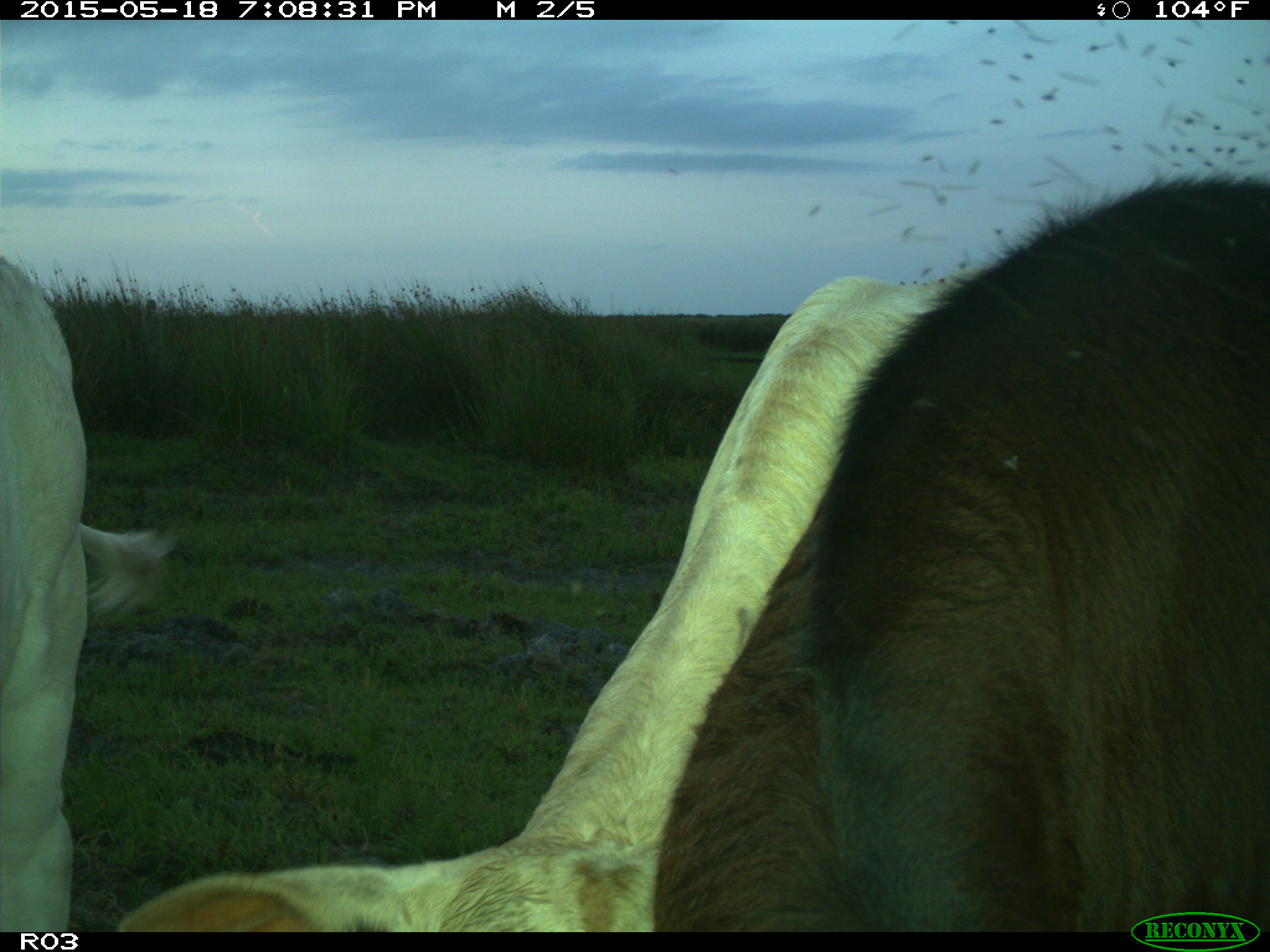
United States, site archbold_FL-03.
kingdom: Animalia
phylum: Chordata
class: Mammalia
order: Artiodactyla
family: Bovidae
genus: Bos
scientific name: Bos taurus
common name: domestic cow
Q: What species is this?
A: Bos taurus (domestic cow).